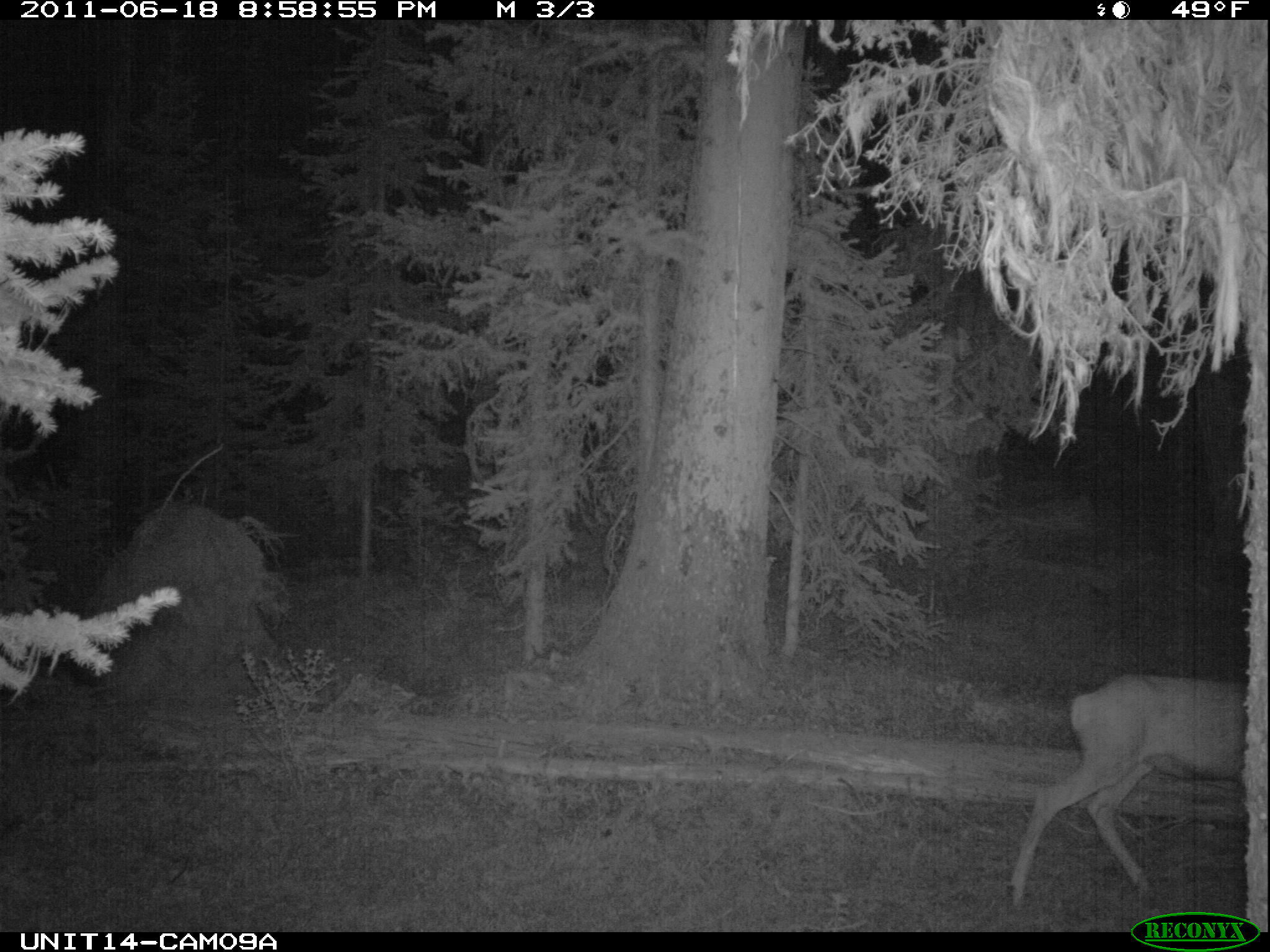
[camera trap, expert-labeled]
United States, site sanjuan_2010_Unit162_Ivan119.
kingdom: Animalia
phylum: Chordata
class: Mammalia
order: Artiodactyla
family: Cervidae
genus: Odocoileus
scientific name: Odocoileus hemionus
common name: mule deer